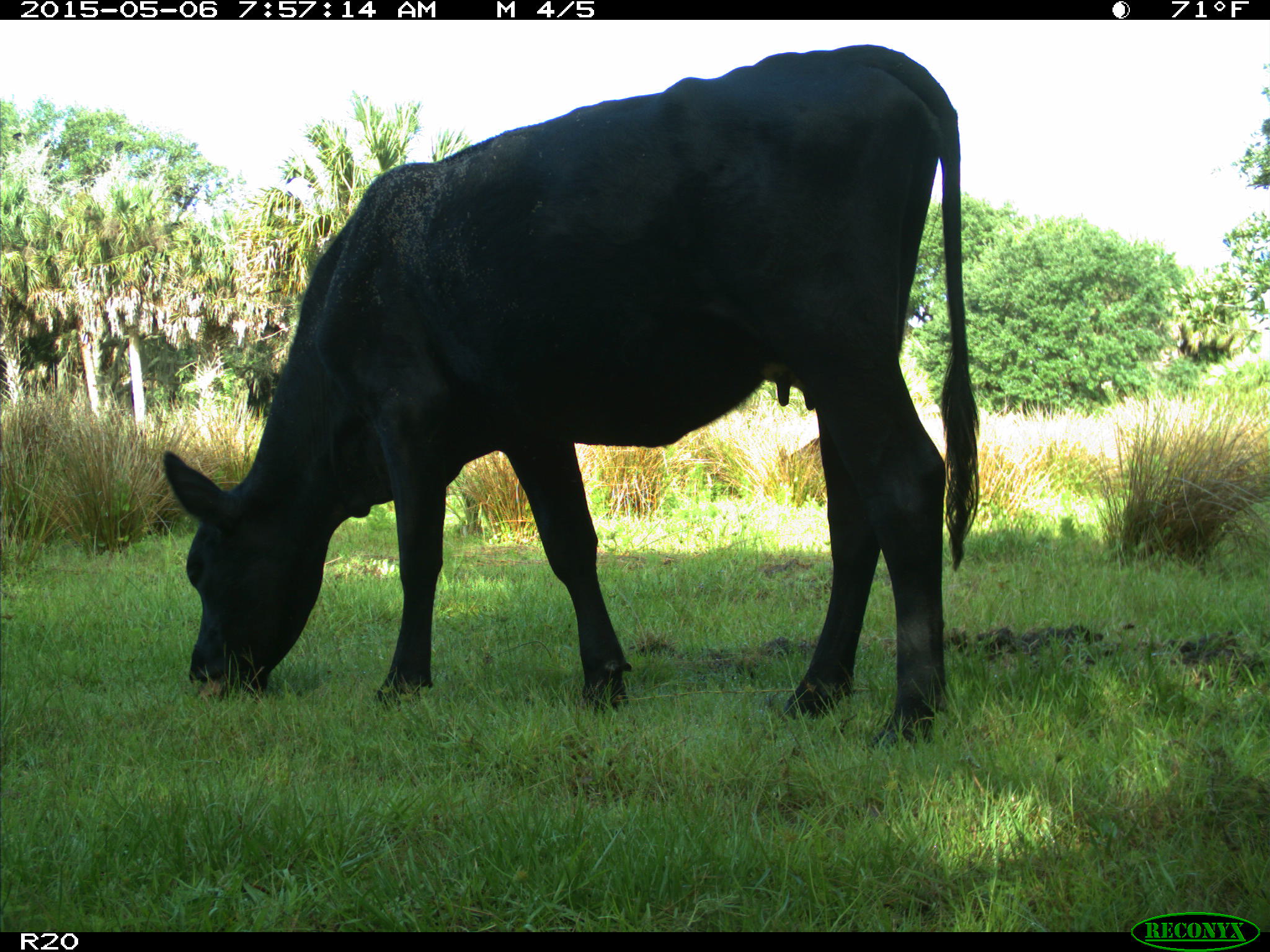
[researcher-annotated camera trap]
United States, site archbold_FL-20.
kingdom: Animalia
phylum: Chordata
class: Mammalia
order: Artiodactyla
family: Bovidae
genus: Bos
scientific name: Bos taurus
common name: domestic cow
Bos taurus (domestic cow).